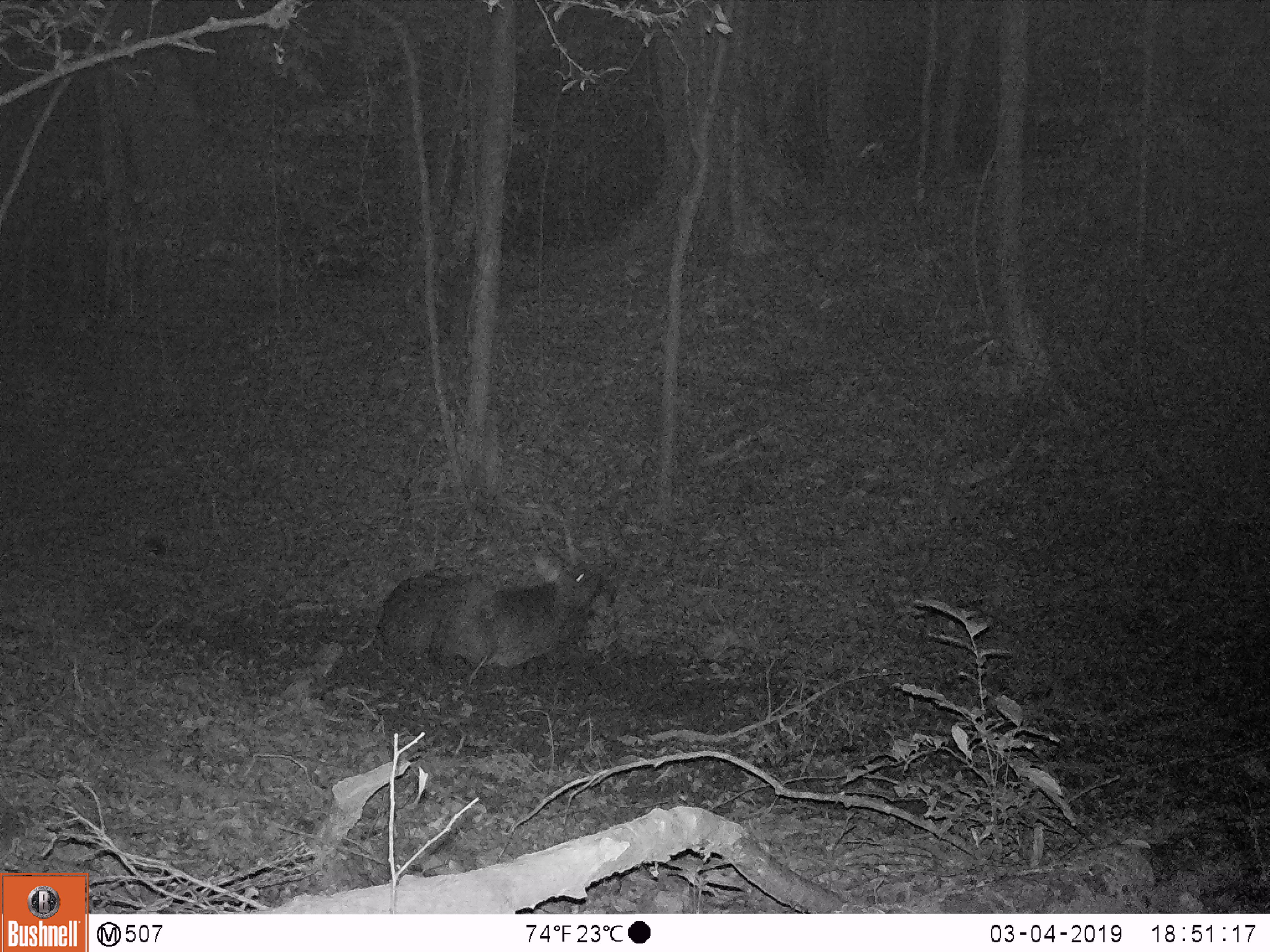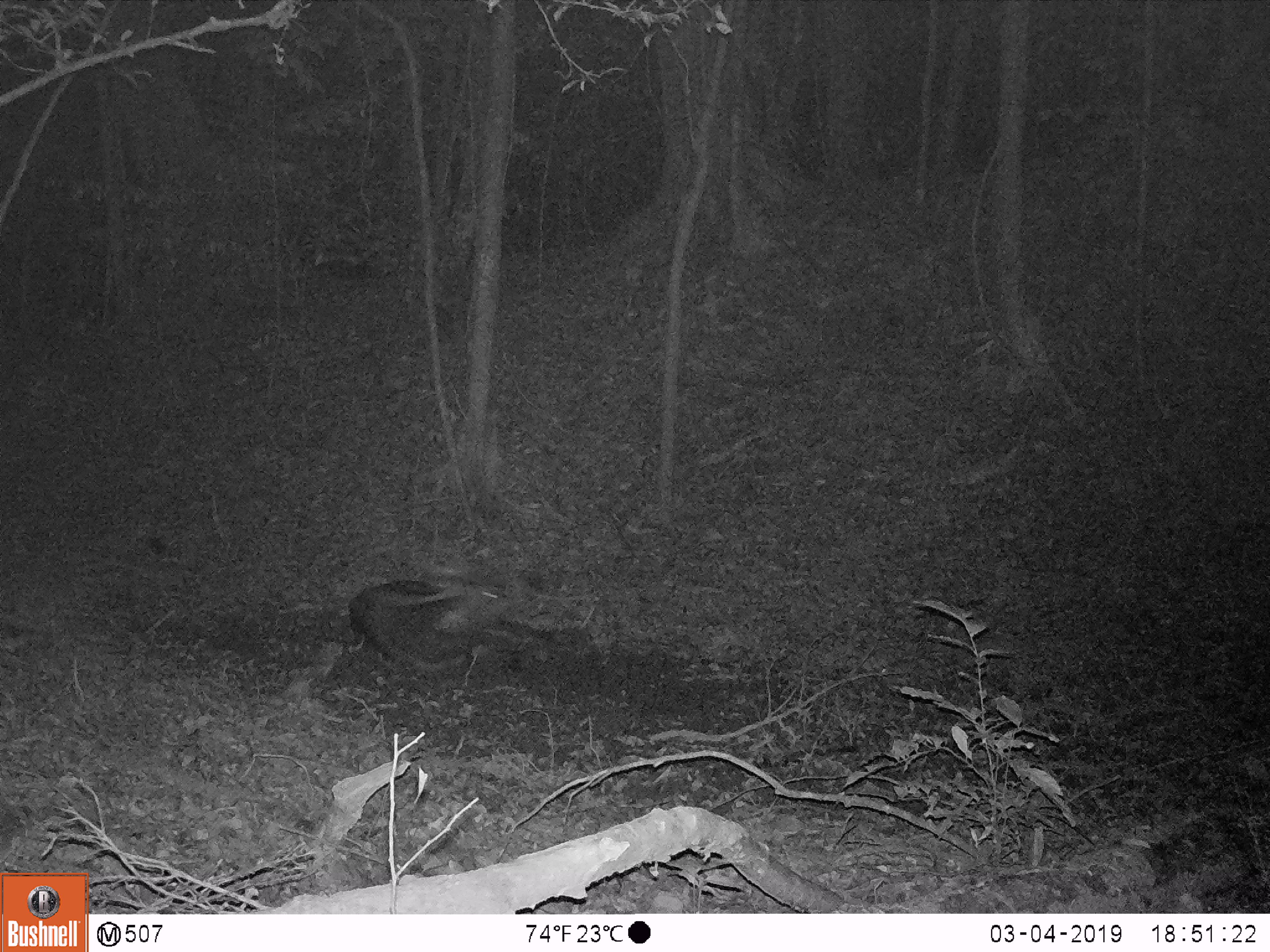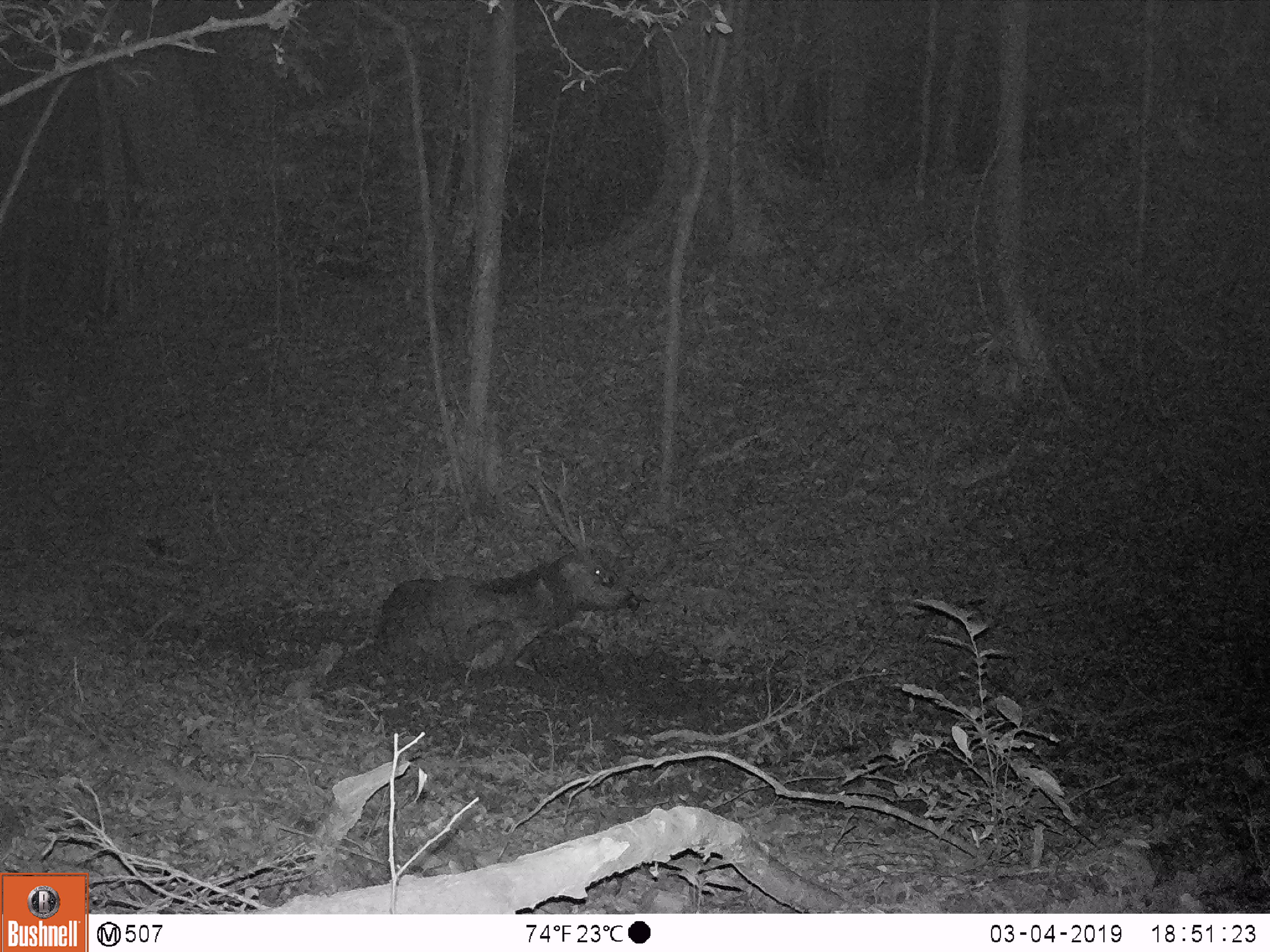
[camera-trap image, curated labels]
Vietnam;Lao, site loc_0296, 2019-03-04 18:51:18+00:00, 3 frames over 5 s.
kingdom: Animalia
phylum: Chordata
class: Mammalia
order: Artiodactyla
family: Cervidae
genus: Rusa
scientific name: Rusa unicolor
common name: sambar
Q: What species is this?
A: Sambar (Rusa unicolor).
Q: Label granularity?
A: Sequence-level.